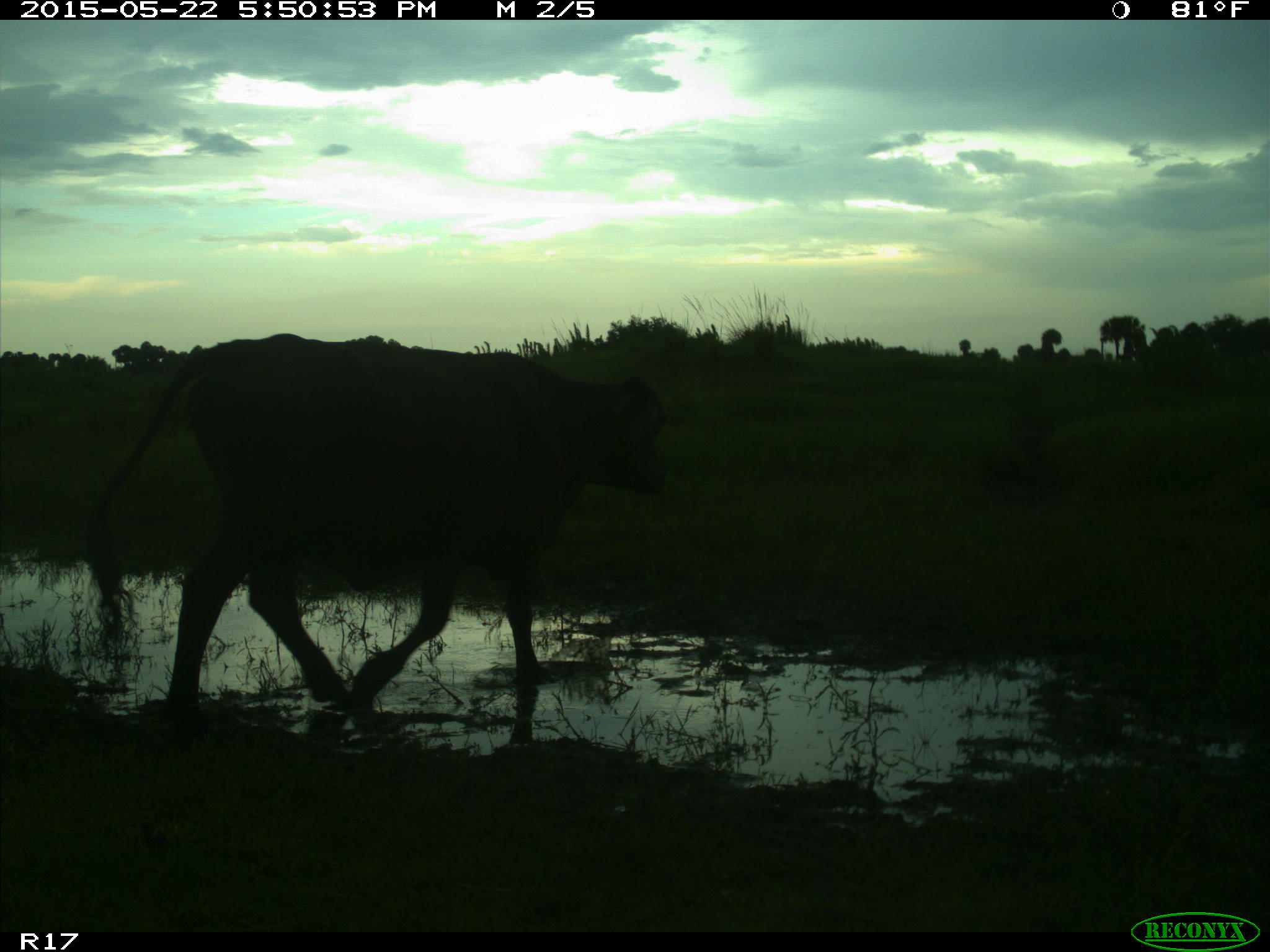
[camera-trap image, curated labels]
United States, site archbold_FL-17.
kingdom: Animalia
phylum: Chordata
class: Mammalia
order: Artiodactyla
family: Bovidae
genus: Bos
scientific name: Bos taurus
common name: domestic cow